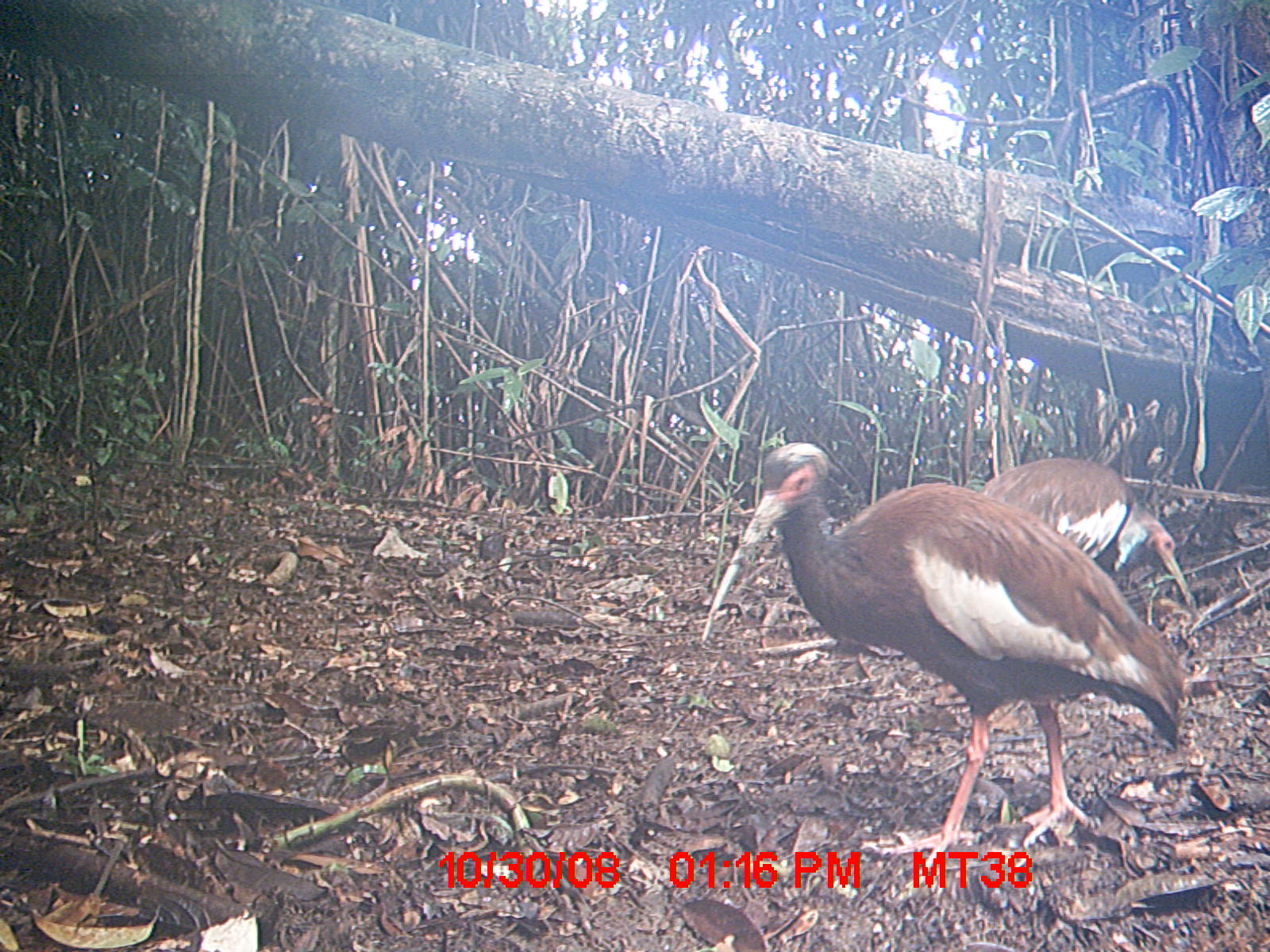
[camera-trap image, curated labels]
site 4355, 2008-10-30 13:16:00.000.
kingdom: Animalia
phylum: Chordata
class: Aves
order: Cuculiformes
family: Cuculidae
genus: Coua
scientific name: Coua serriana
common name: red-breasted coua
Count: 2.